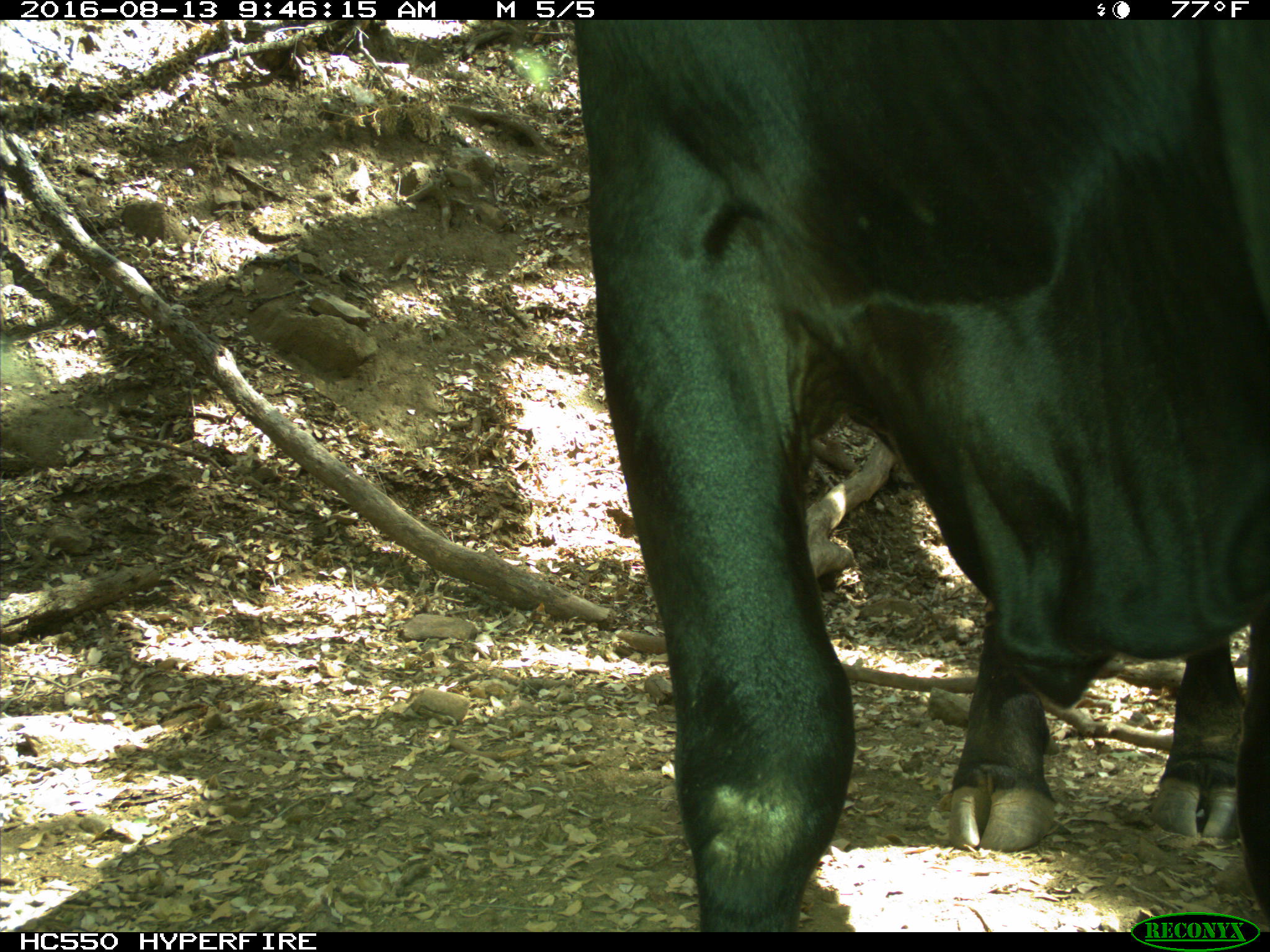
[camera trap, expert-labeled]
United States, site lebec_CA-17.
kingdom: Animalia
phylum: Chordata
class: Mammalia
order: Artiodactyla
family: Bovidae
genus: Bos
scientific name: Bos taurus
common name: domestic cow